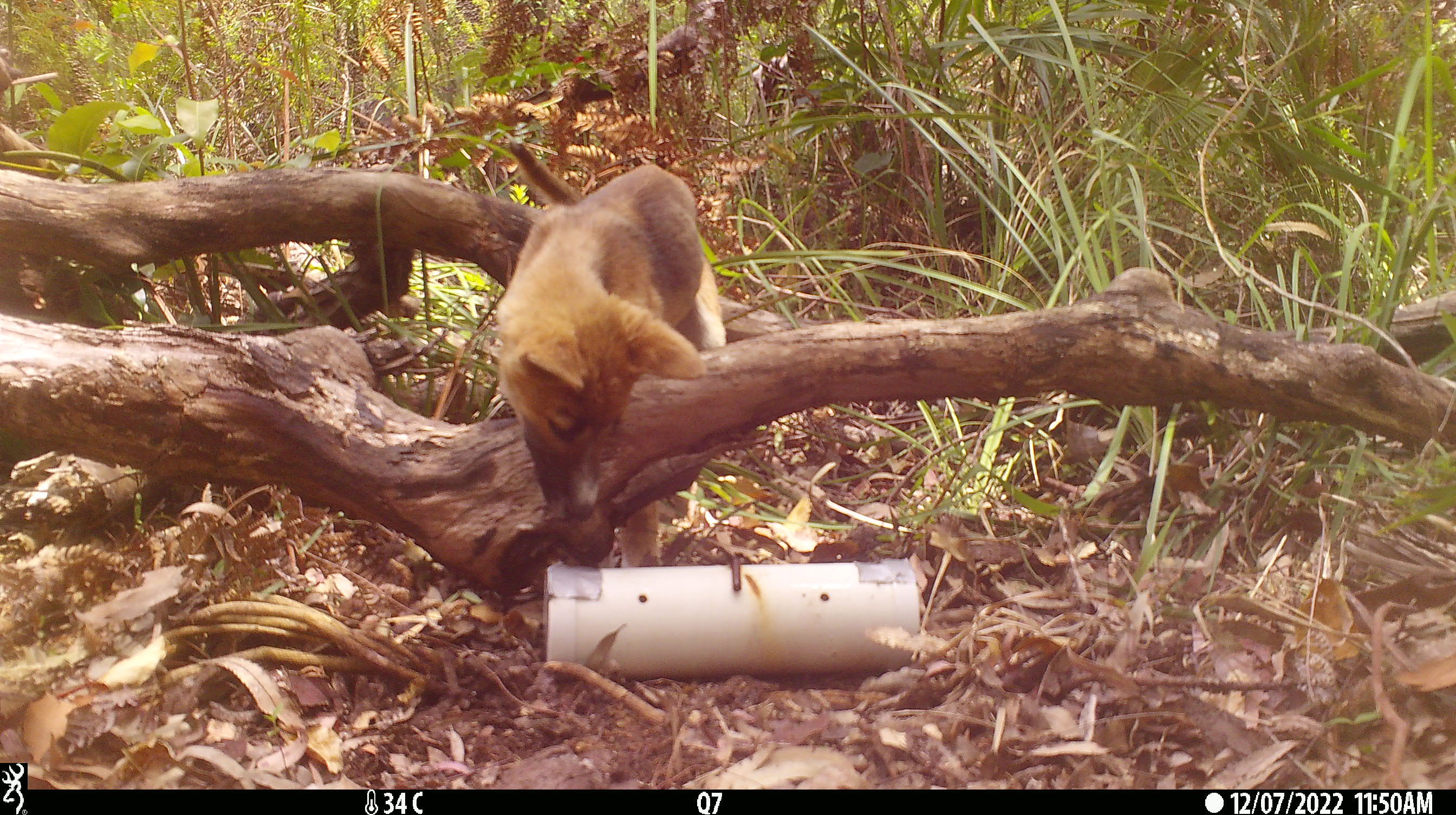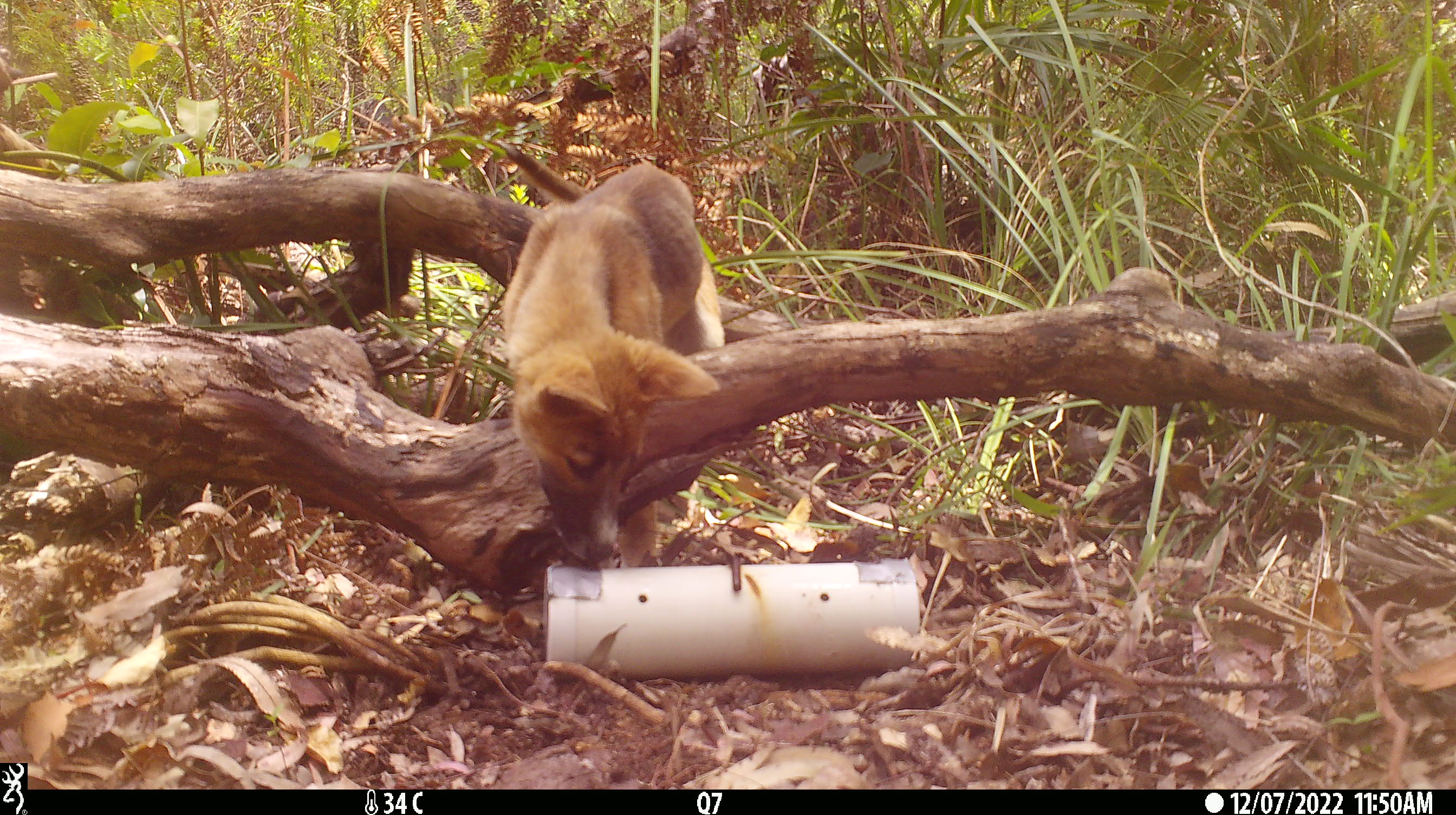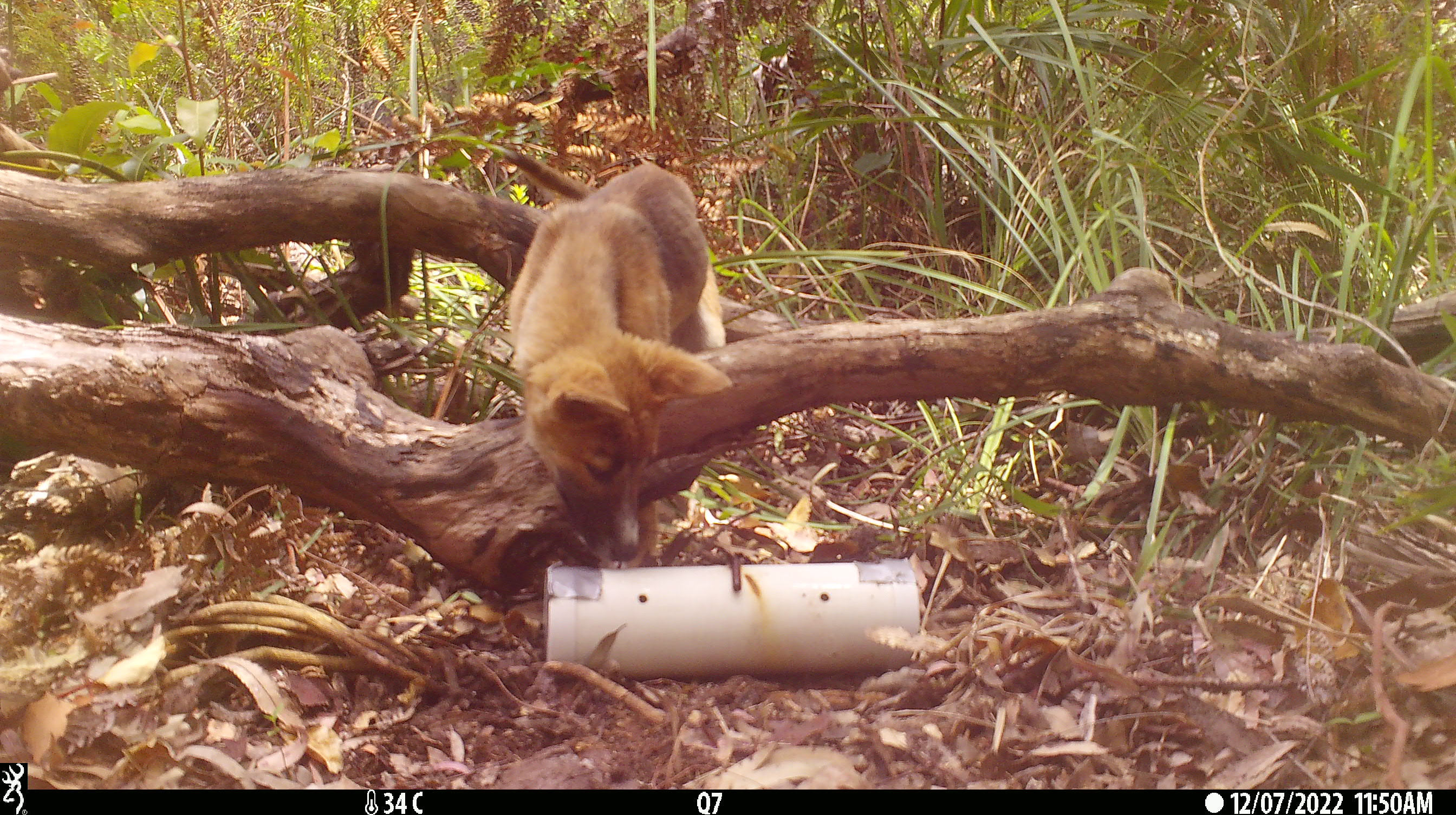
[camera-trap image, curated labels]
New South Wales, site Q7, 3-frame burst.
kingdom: Animalia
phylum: Chordata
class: Mammalia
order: Carnivora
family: Canidae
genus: Canis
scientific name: Canis familiaris dingo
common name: dingo